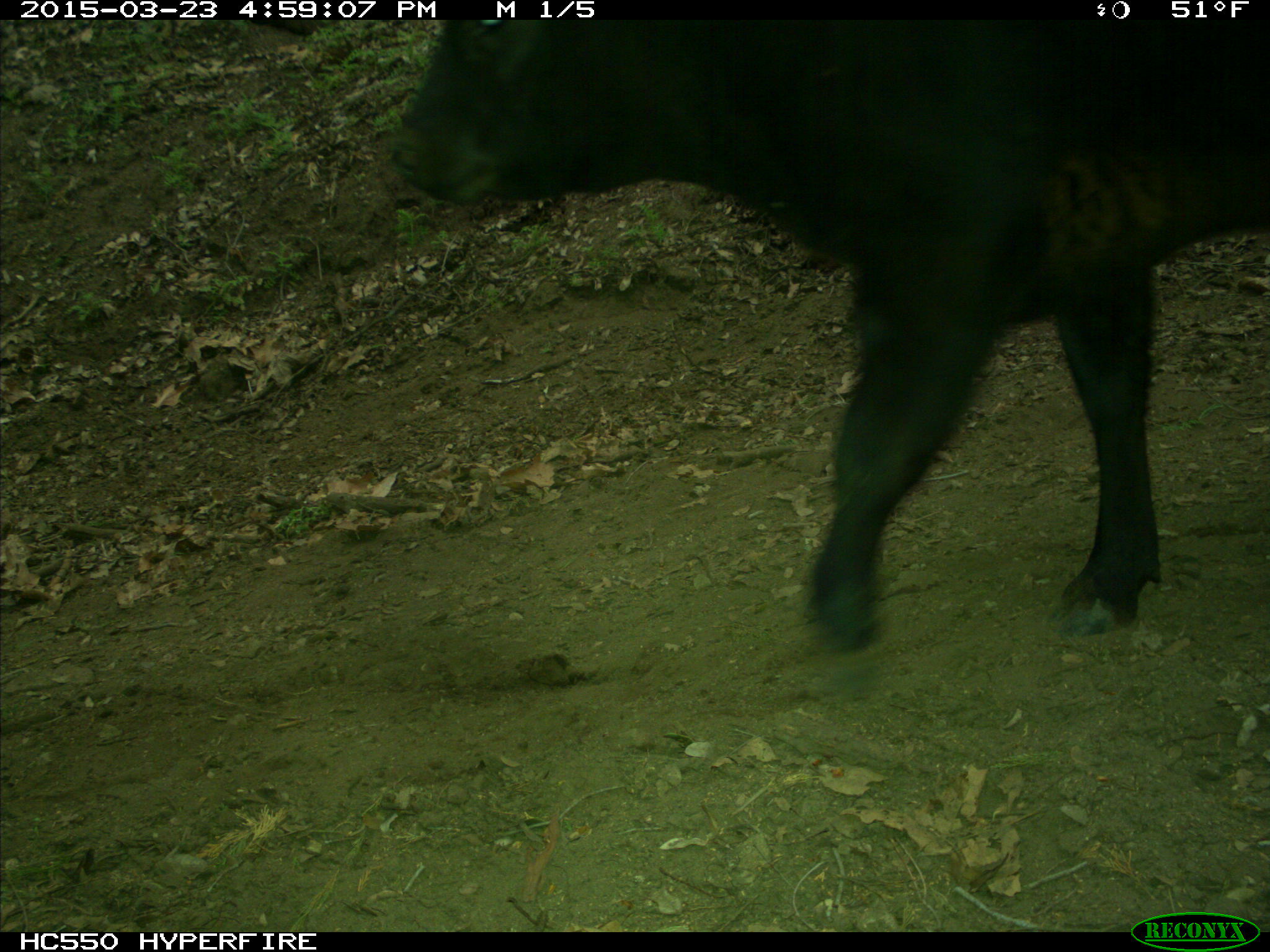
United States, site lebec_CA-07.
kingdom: Animalia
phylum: Chordata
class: Mammalia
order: Artiodactyla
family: Bovidae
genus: Bos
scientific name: Bos taurus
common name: domestic cow